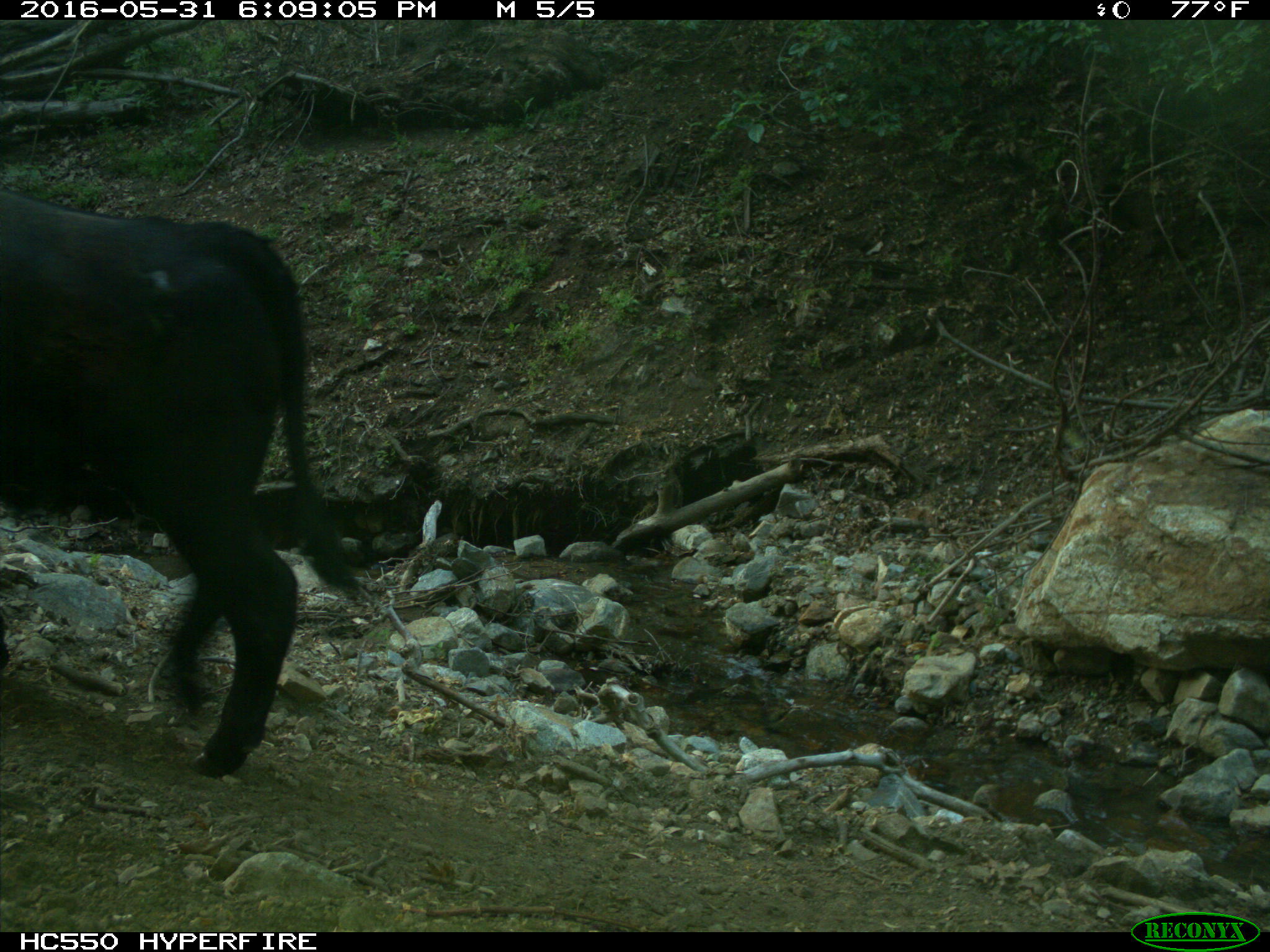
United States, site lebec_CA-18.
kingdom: Animalia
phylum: Chordata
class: Mammalia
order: Artiodactyla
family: Bovidae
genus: Bos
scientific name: Bos taurus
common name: domestic cow